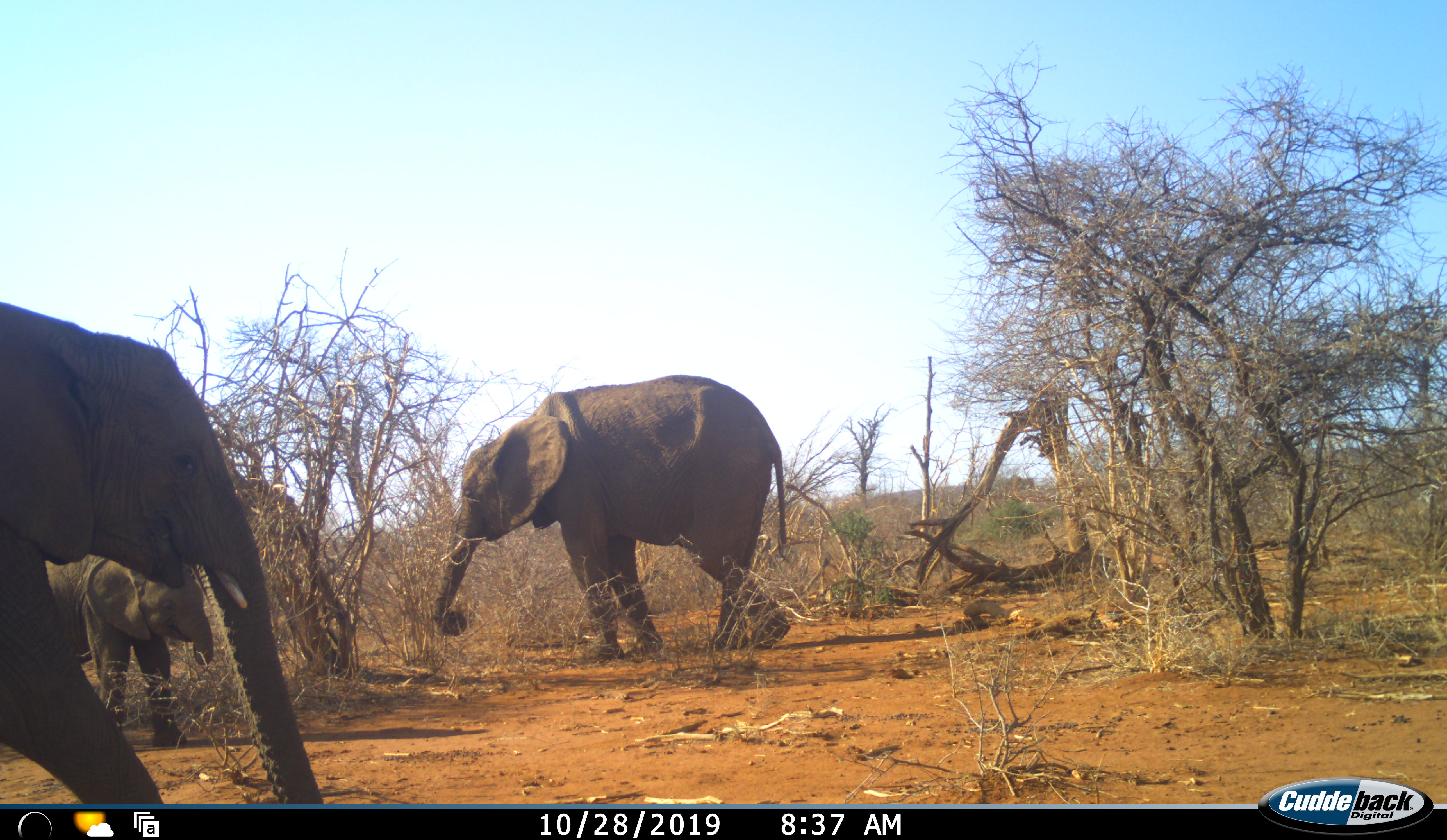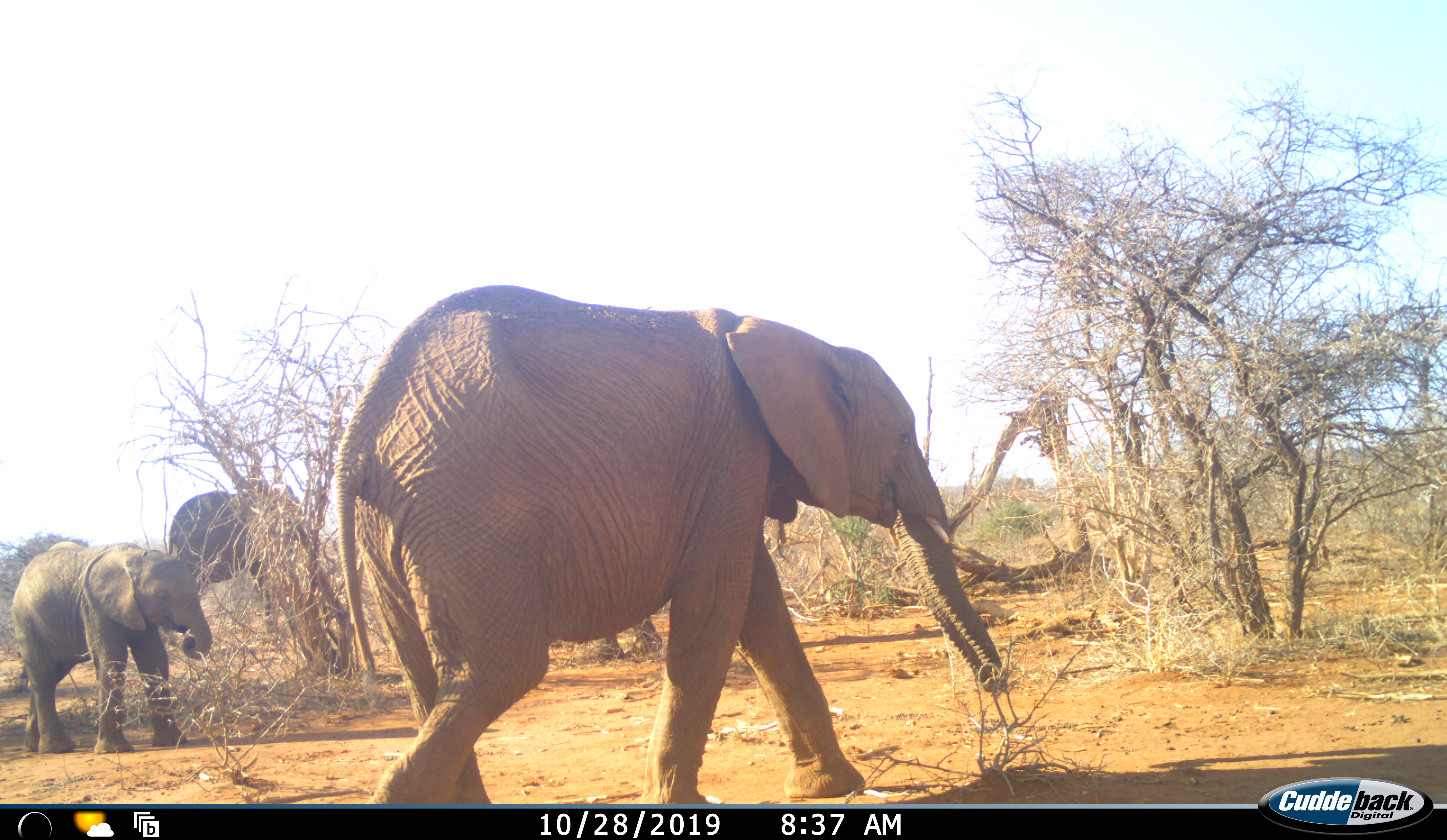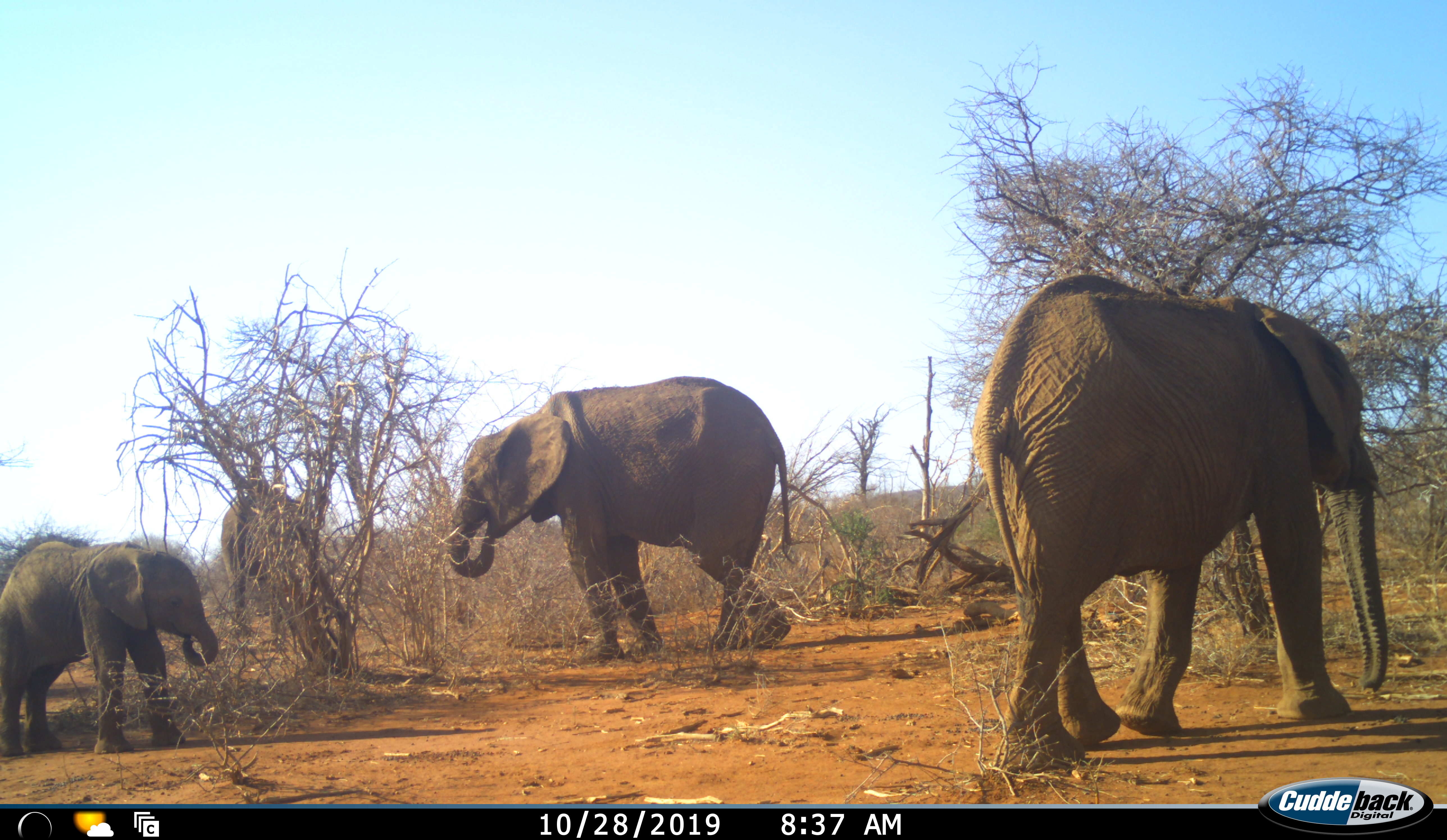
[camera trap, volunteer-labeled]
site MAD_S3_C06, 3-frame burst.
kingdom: Animalia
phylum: Chordata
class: Mammalia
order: Proboscidea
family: Elephantidae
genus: Loxodonta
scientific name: Loxodonta africana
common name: african bush elephant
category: elephant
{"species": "elephant (african bush elephant) (Loxodonta africana)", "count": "4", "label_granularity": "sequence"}